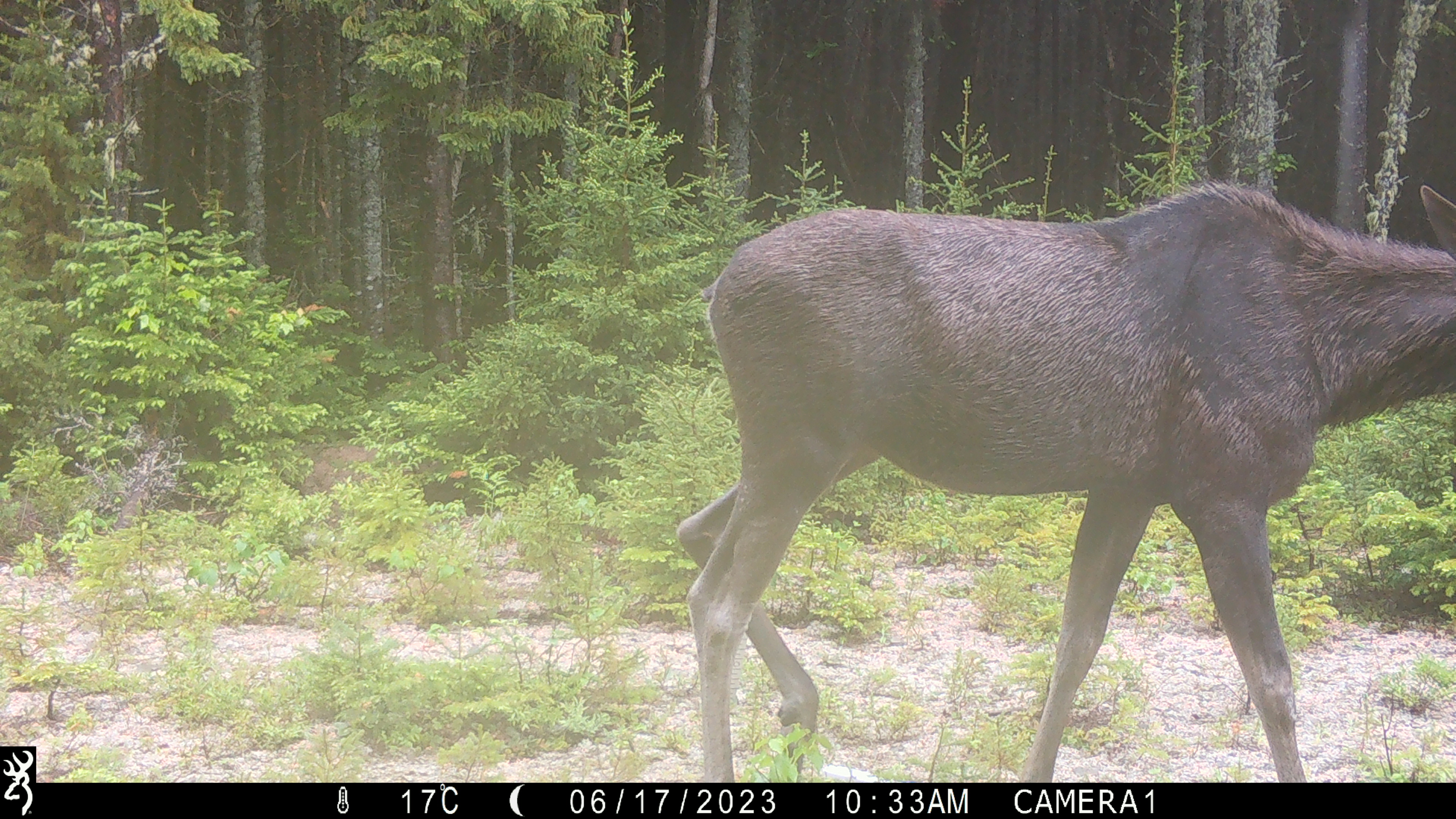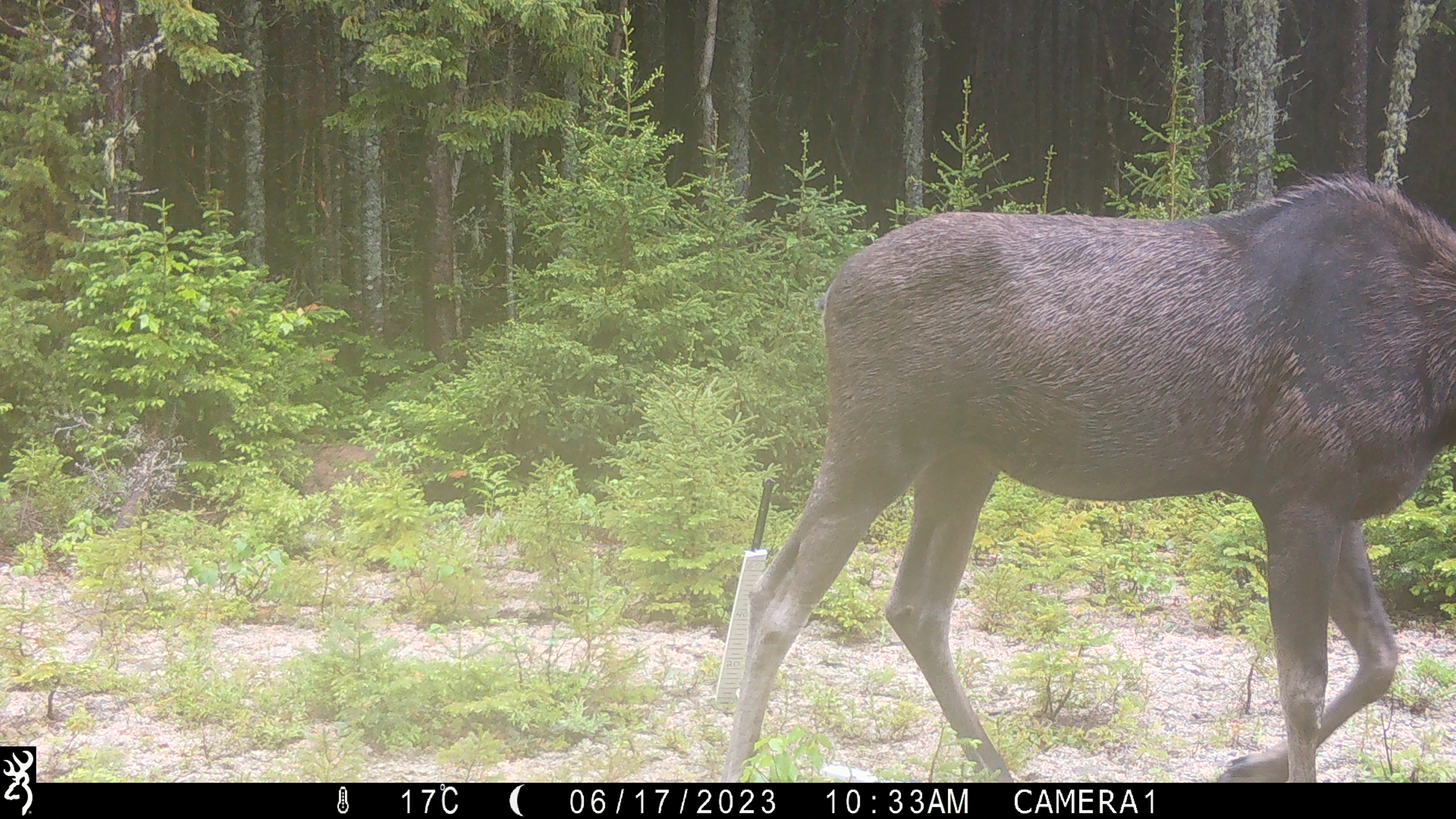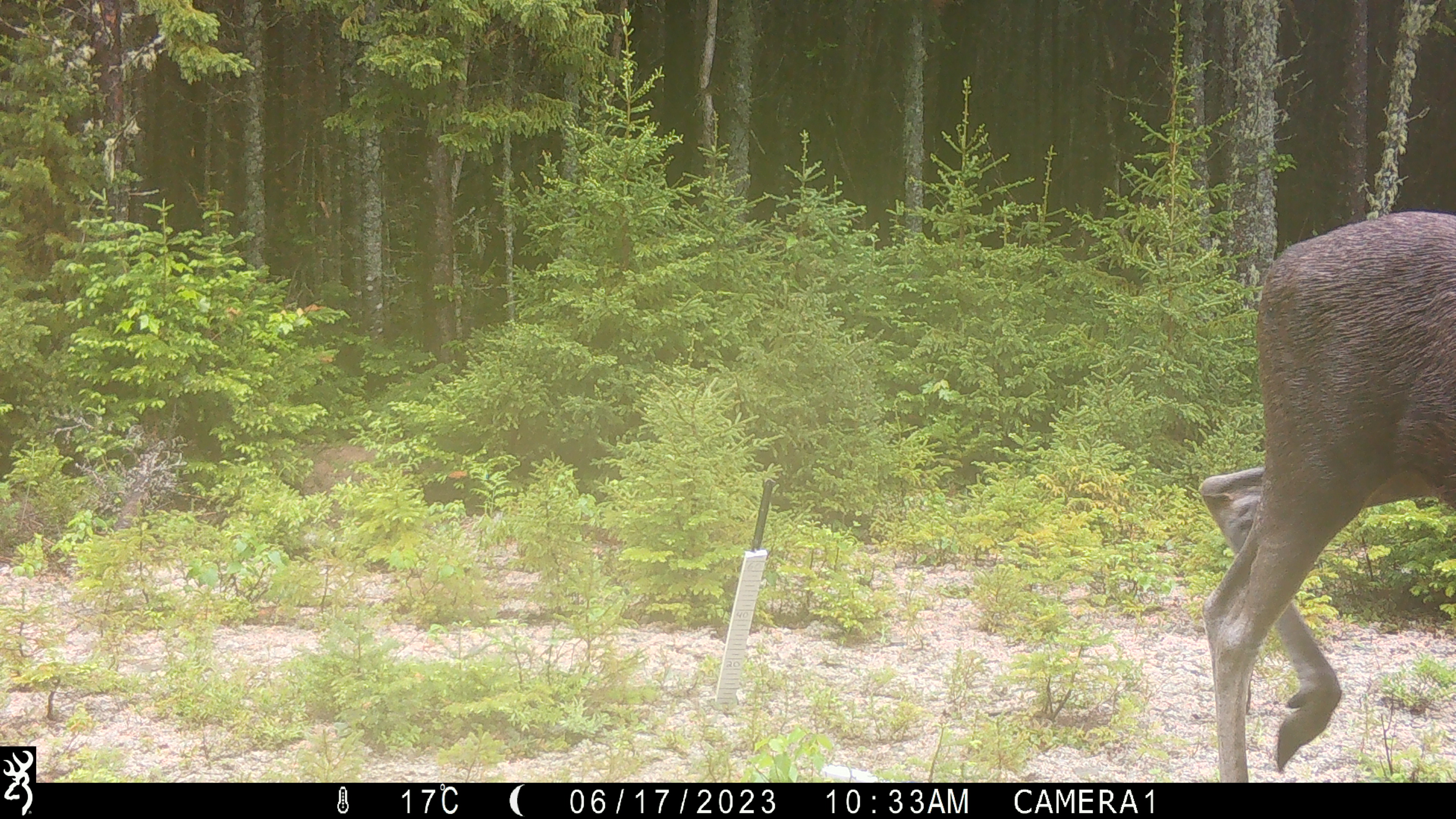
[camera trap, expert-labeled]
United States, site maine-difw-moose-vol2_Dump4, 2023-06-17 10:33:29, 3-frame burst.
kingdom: Animalia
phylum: Chordata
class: Mammalia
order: Artiodactyla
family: Cervidae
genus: Alces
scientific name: Alces alces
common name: moose